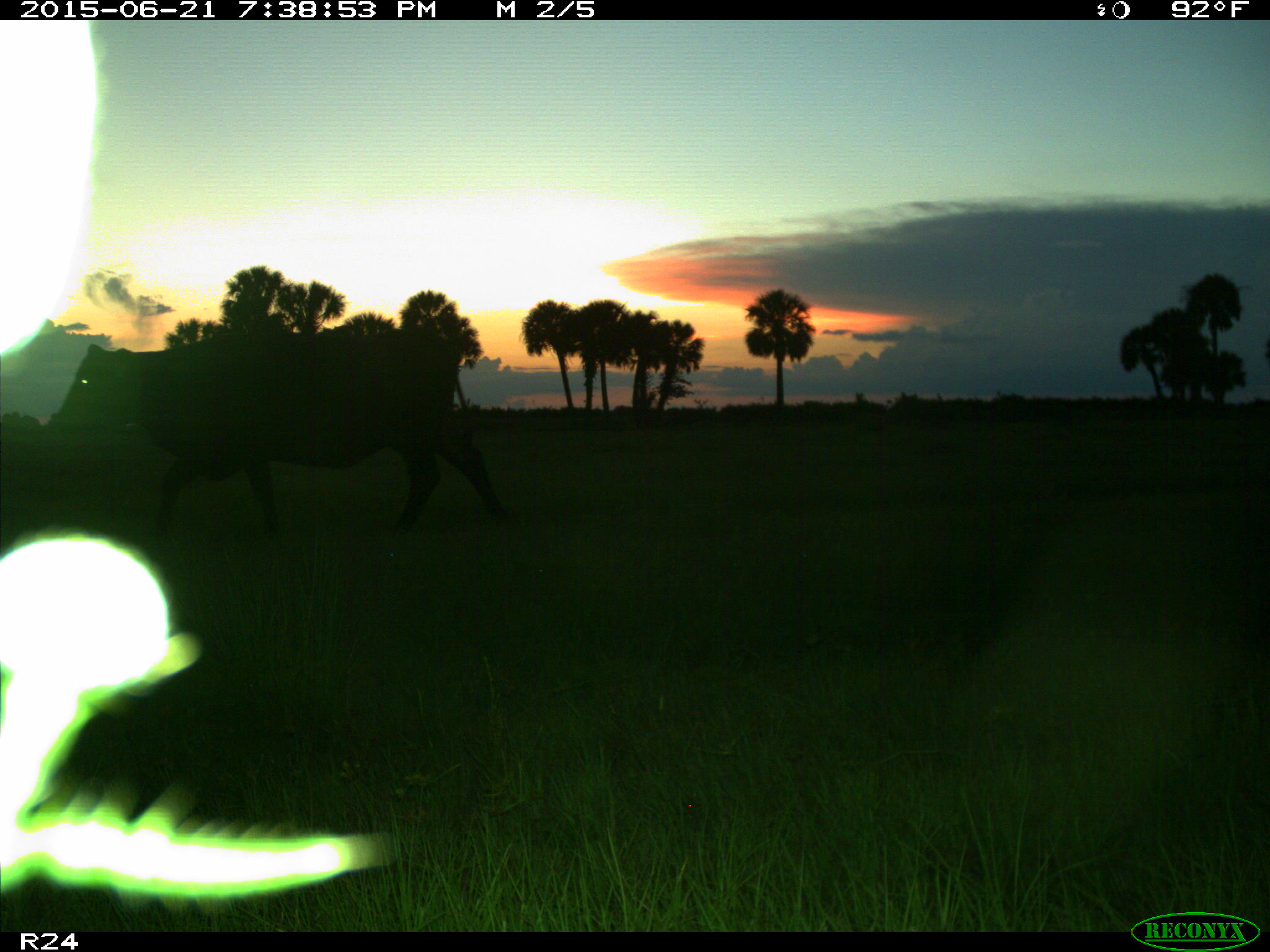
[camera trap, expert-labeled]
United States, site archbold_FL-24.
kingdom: Animalia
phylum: Chordata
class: Mammalia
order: Artiodactyla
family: Bovidae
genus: Bos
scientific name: Bos taurus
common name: domestic cow